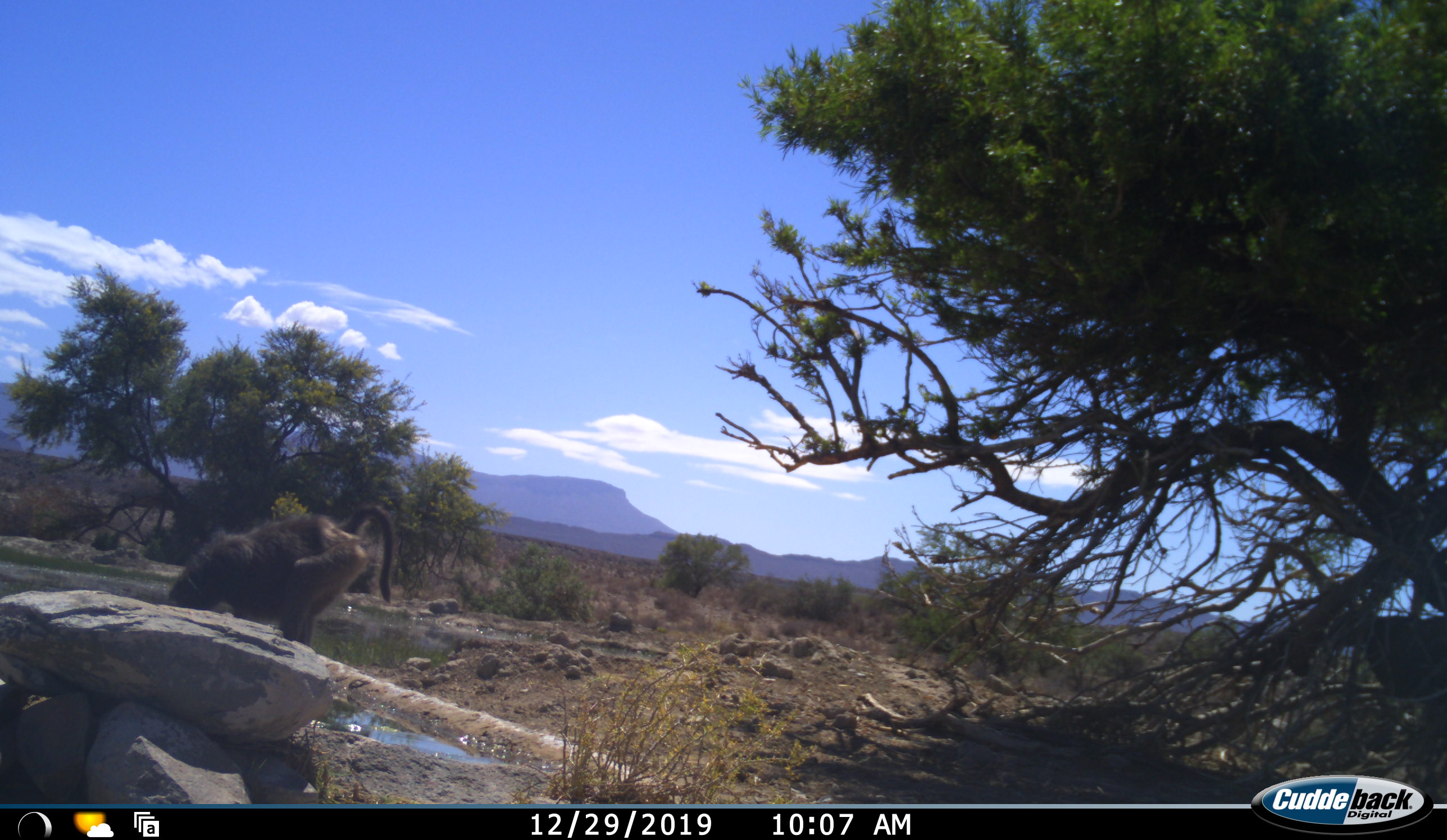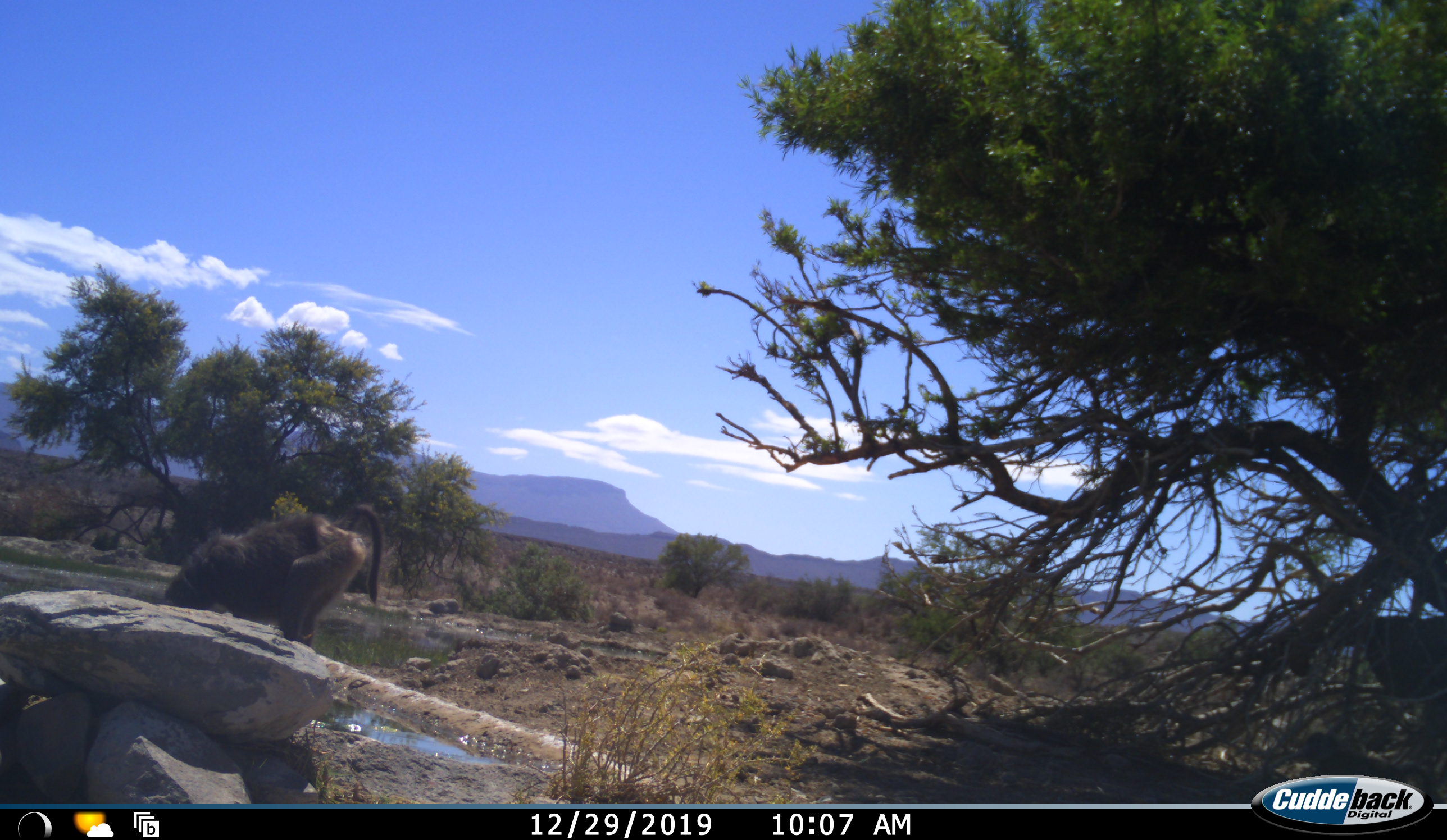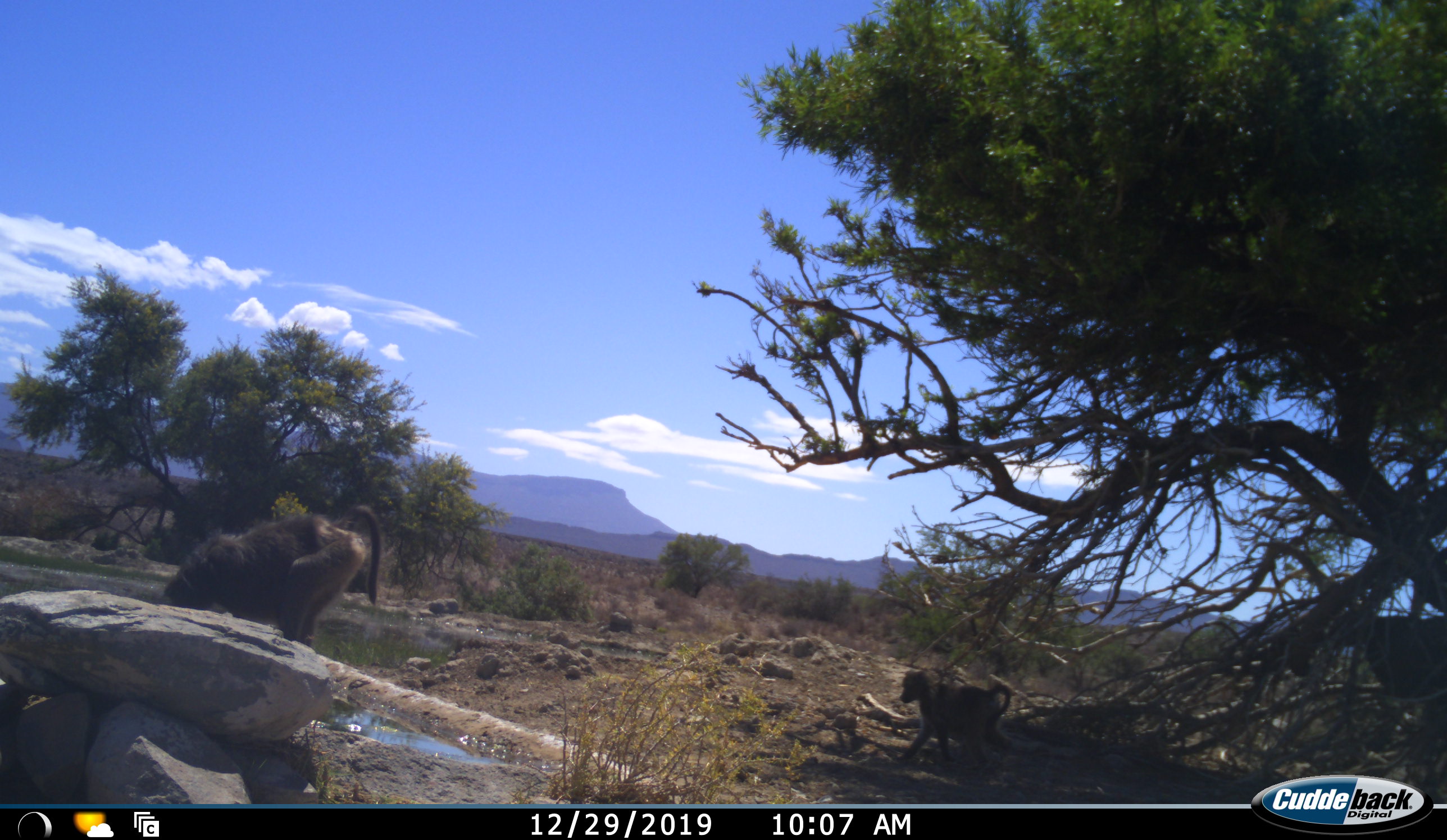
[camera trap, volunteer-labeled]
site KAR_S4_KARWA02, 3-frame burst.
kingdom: Animalia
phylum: Chordata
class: Mammalia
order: Primates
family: Cercopithecidae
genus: Papio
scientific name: Papio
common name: baboon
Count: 2.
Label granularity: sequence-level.